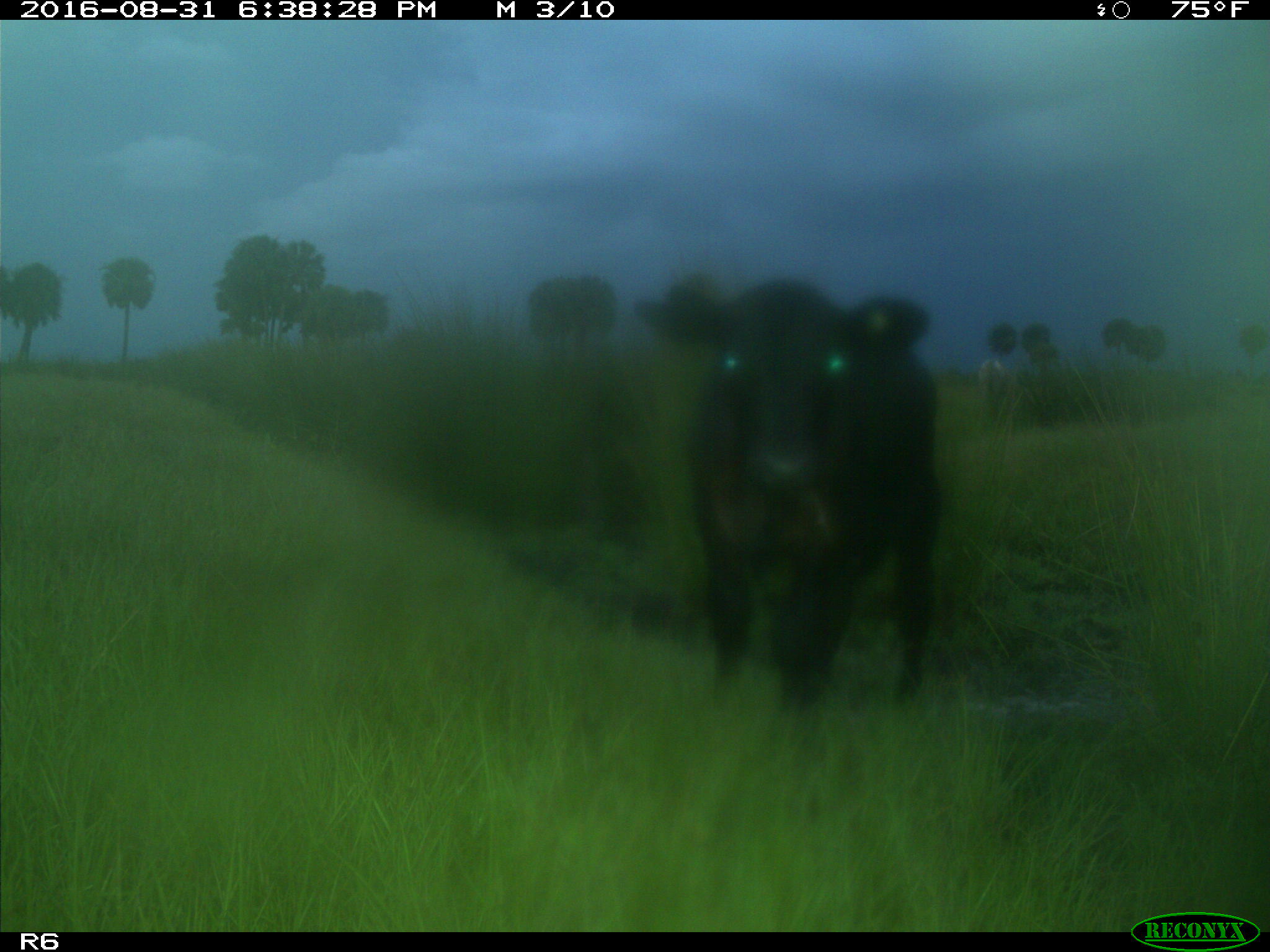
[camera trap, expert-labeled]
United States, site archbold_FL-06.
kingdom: Animalia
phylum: Chordata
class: Mammalia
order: Artiodactyla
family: Bovidae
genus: Bos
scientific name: Bos taurus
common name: domestic cow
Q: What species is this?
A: Bos taurus (domestic cow).